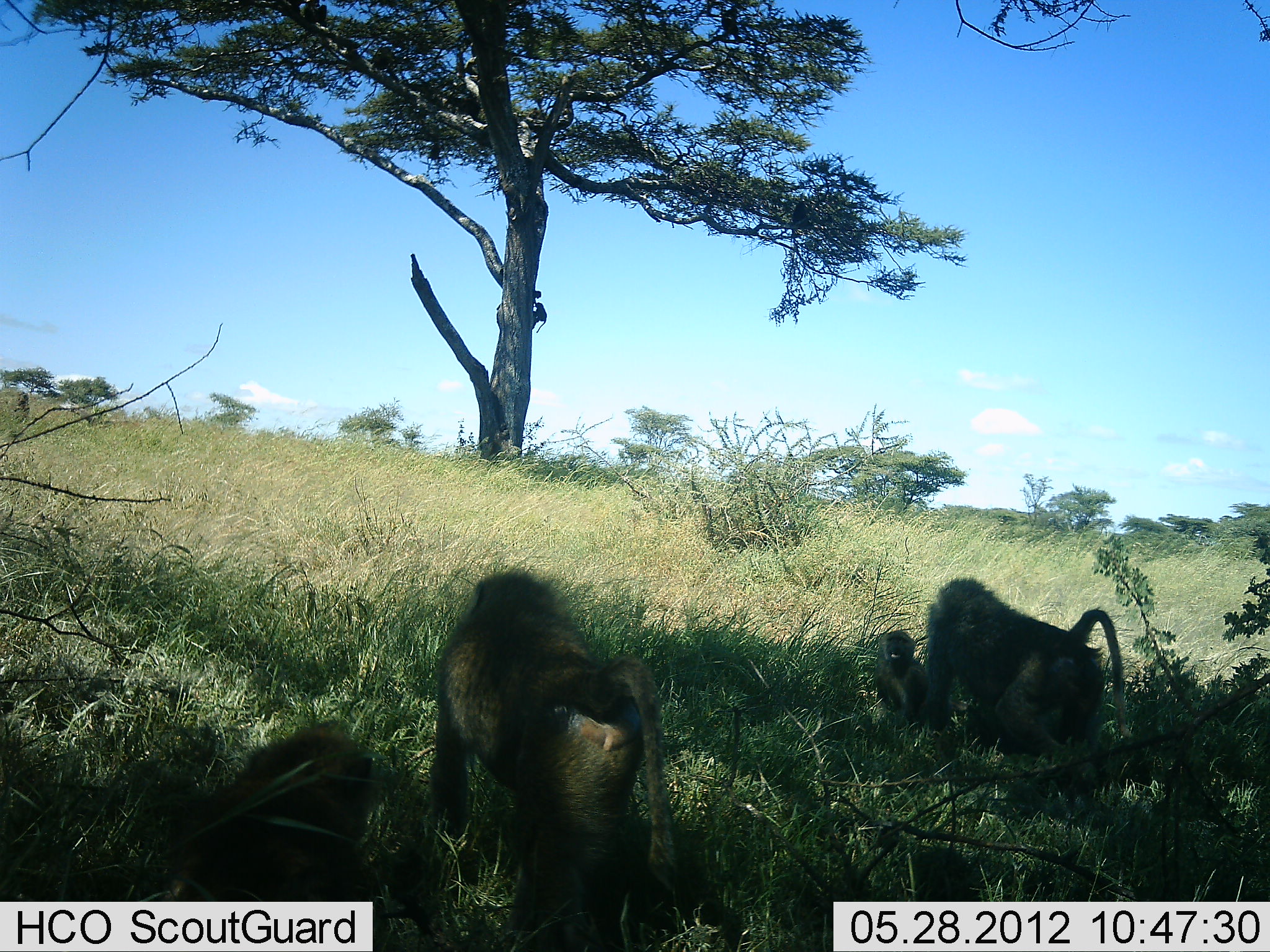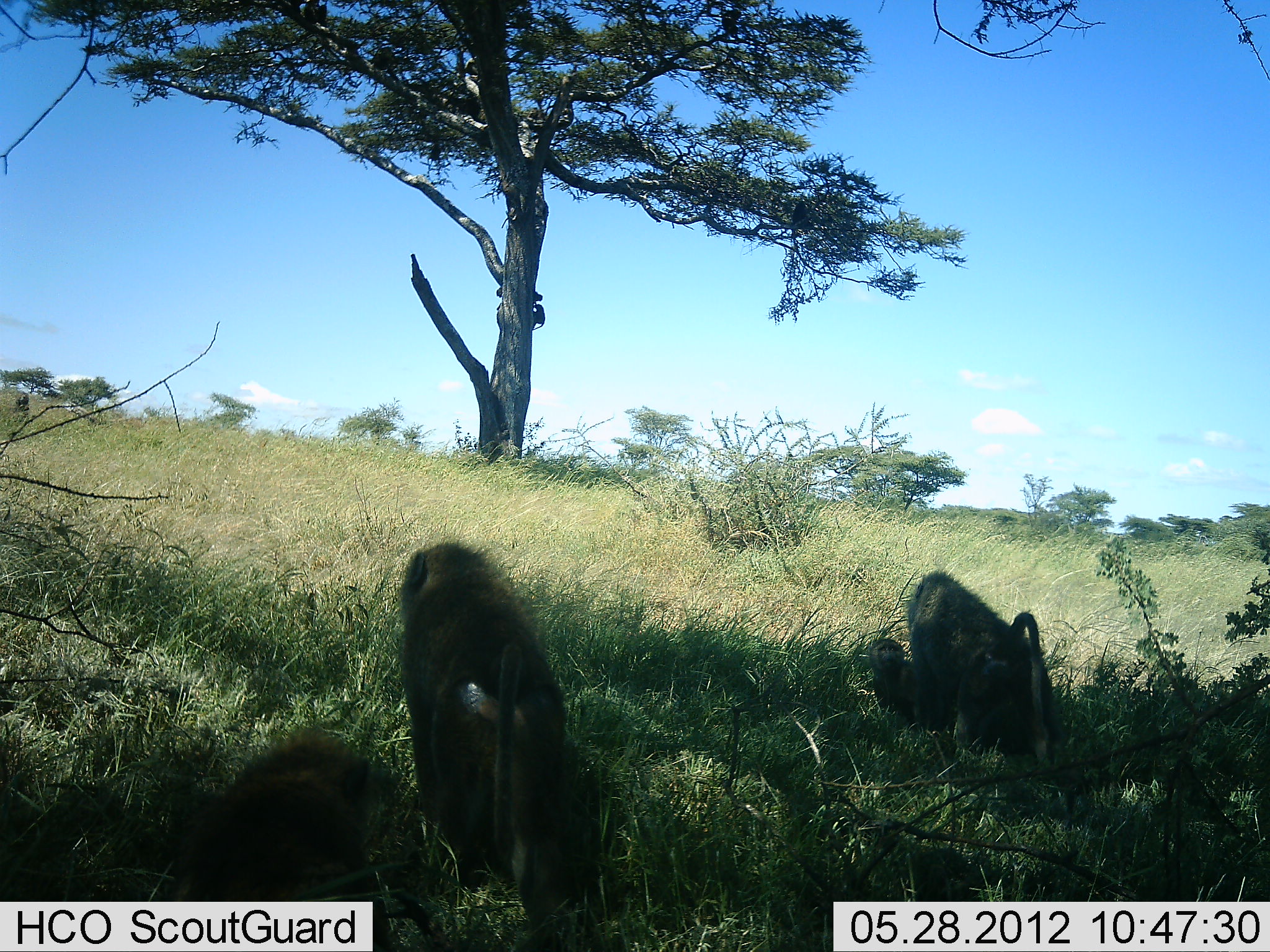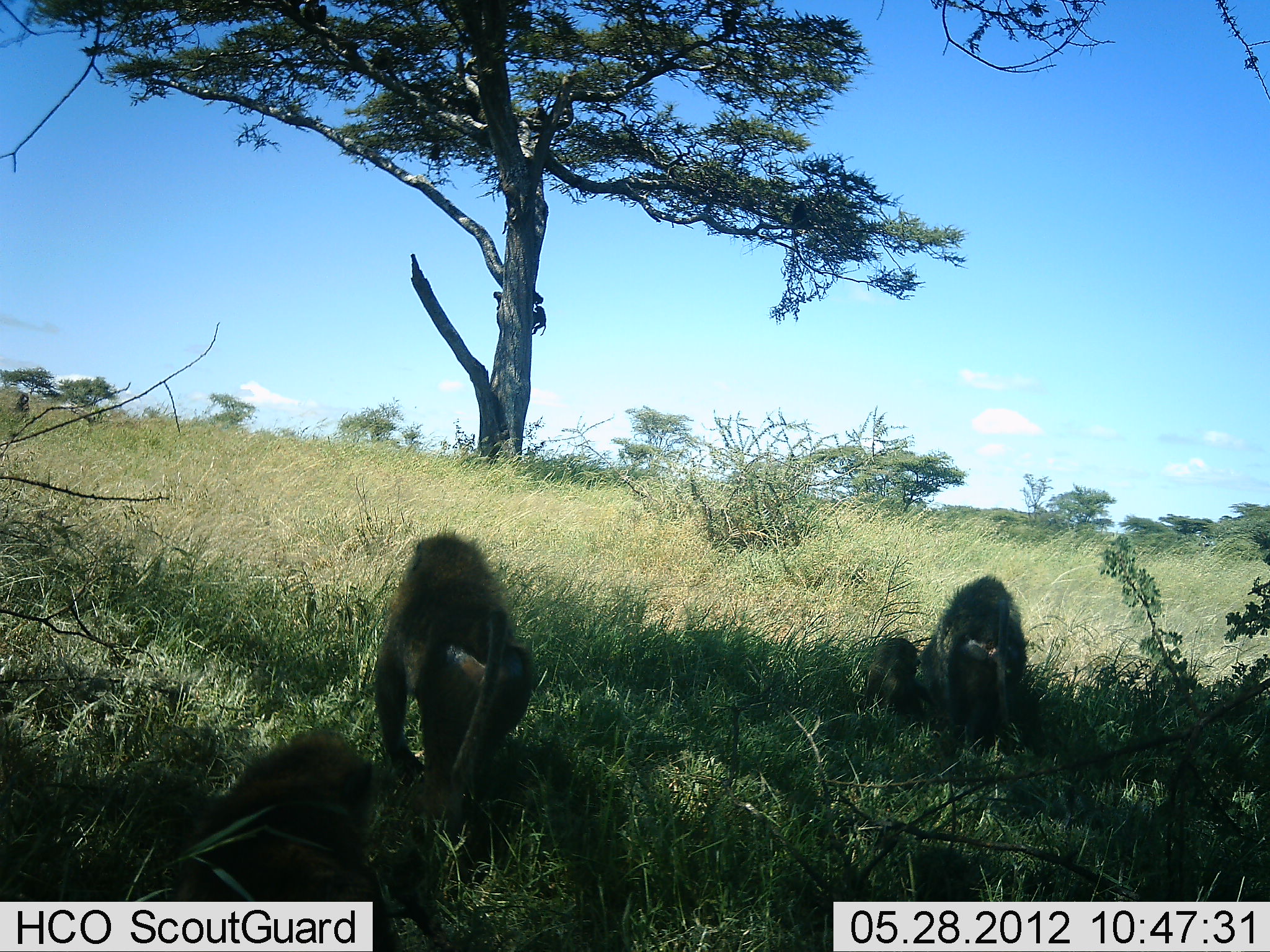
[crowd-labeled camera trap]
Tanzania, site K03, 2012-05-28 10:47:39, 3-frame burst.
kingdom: Animalia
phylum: Chordata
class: Mammalia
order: Primates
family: Cercopithecidae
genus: Papio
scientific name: Papio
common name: baboon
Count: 4.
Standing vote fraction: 10%.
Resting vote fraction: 40%.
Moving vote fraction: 80%.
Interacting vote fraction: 20%.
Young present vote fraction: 70%.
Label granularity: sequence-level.